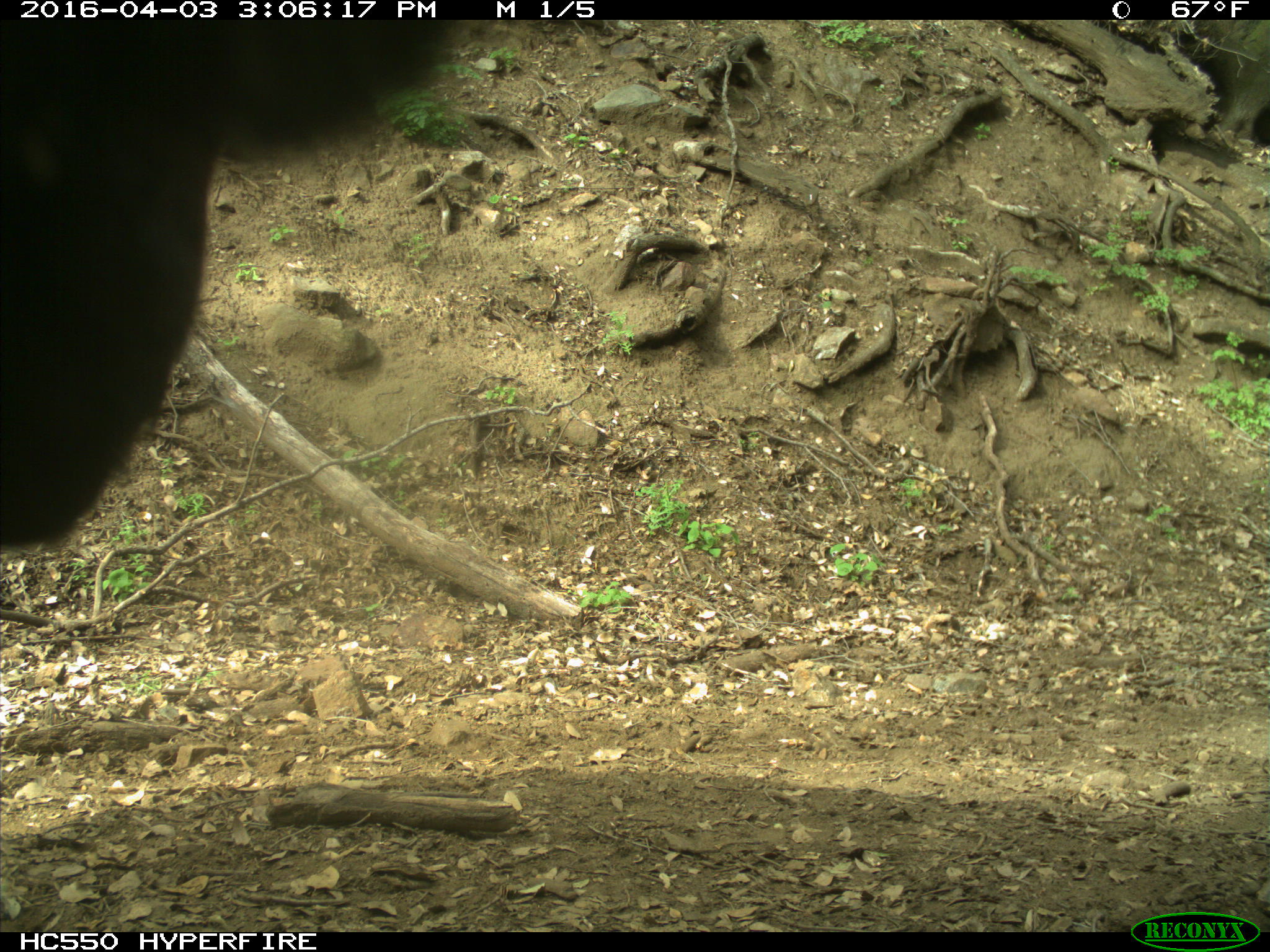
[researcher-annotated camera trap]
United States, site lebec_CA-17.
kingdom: Animalia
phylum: Chordata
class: Mammalia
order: Artiodactyla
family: Bovidae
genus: Bos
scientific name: Bos taurus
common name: domestic cow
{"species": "Bos taurus (domestic cow)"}